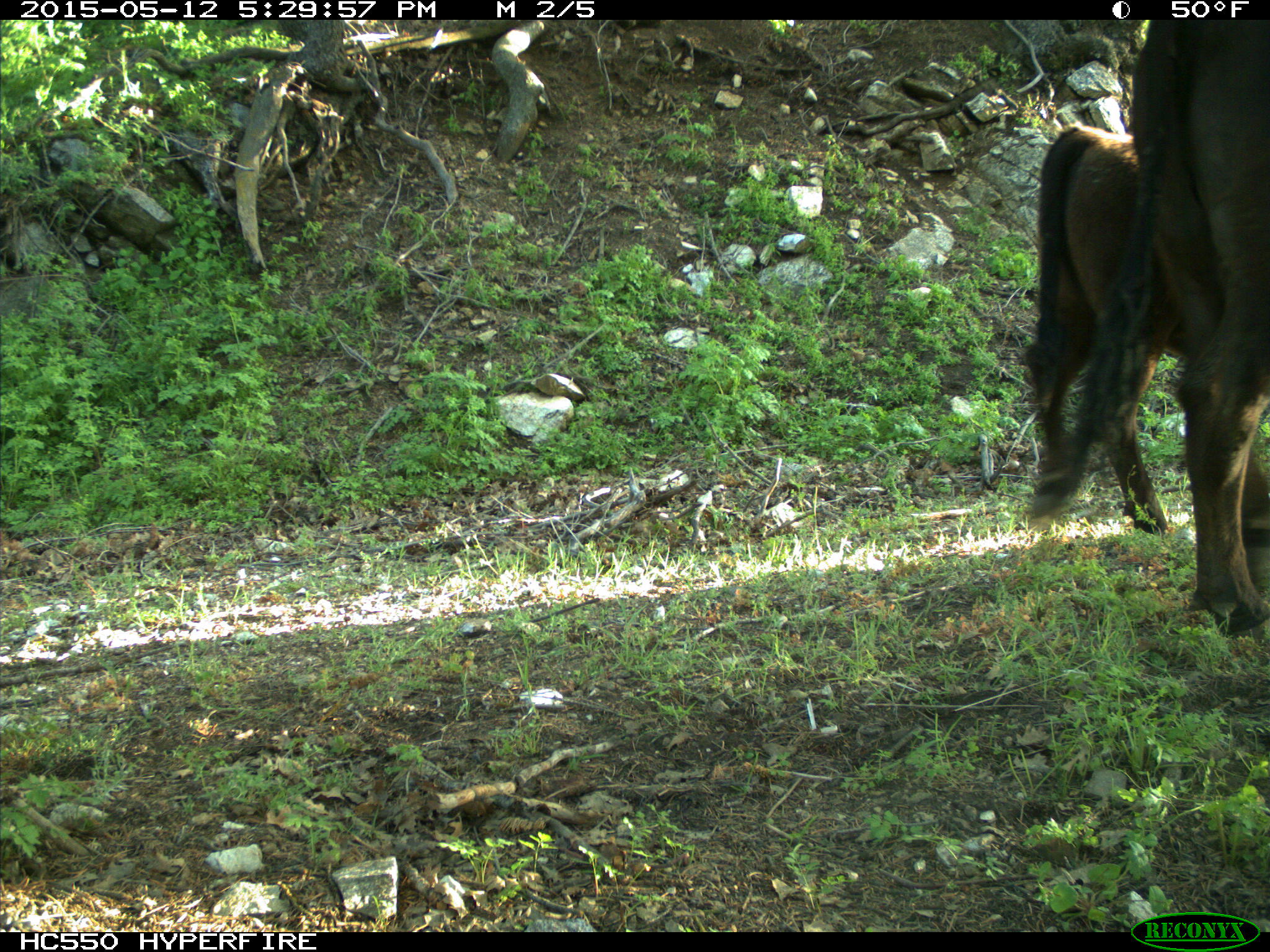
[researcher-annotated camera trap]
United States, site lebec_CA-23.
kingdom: Animalia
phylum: Chordata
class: Mammalia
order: Artiodactyla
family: Bovidae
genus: Bos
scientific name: Bos taurus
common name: domestic cow